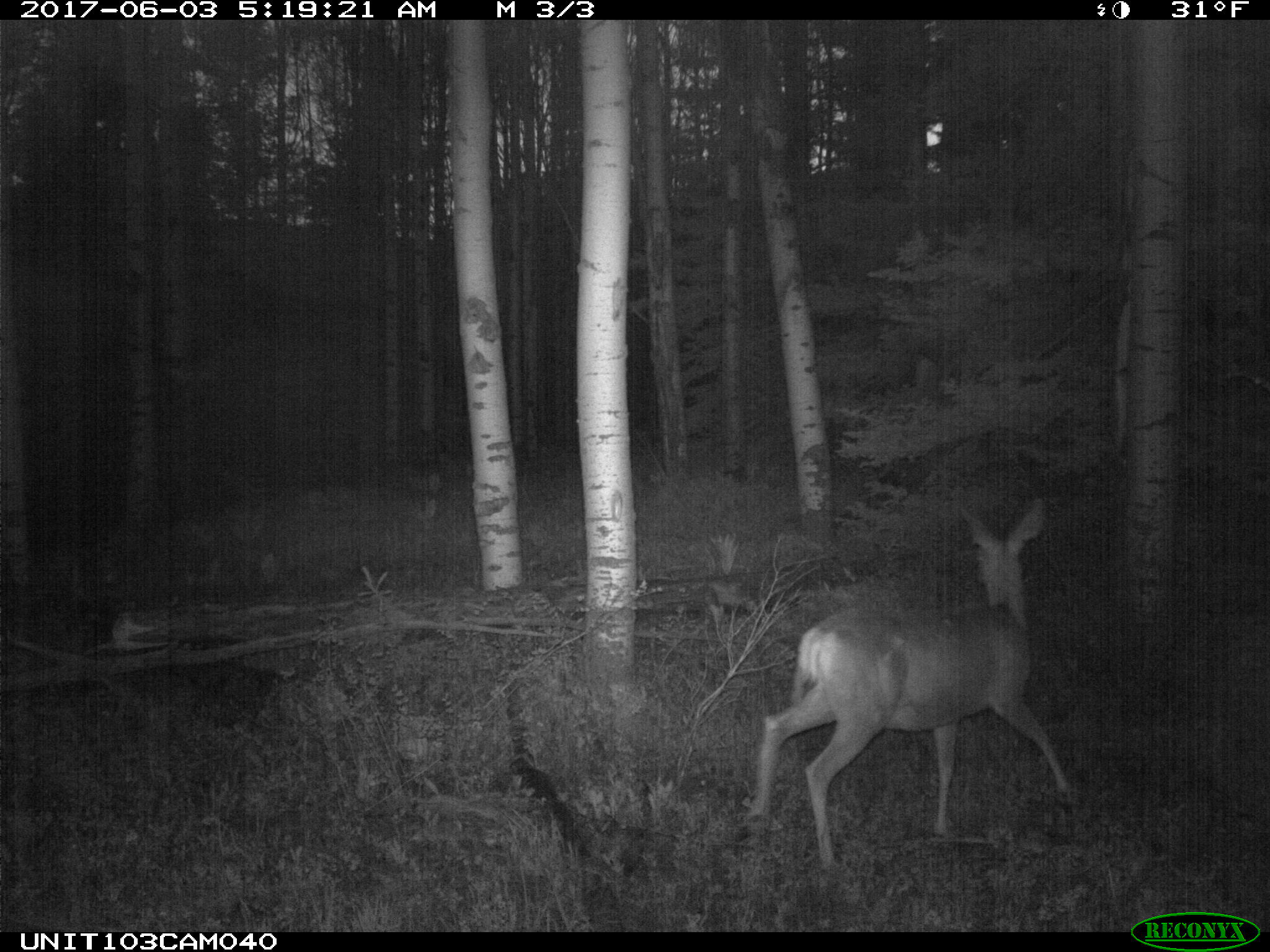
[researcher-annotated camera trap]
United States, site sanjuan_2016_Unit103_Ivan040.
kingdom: Animalia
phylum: Chordata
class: Mammalia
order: Artiodactyla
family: Cervidae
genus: Odocoileus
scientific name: Odocoileus hemionus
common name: mule deer